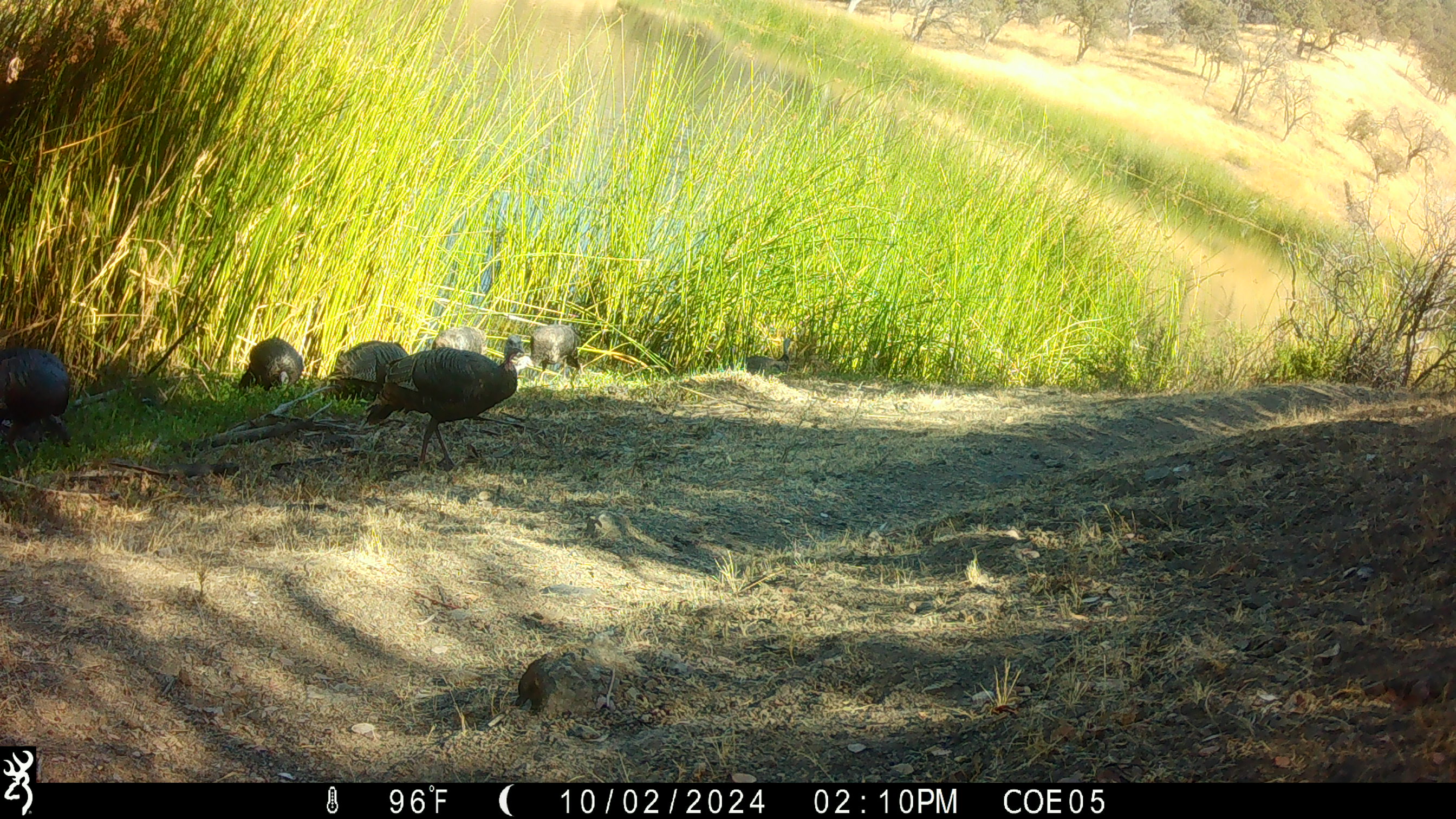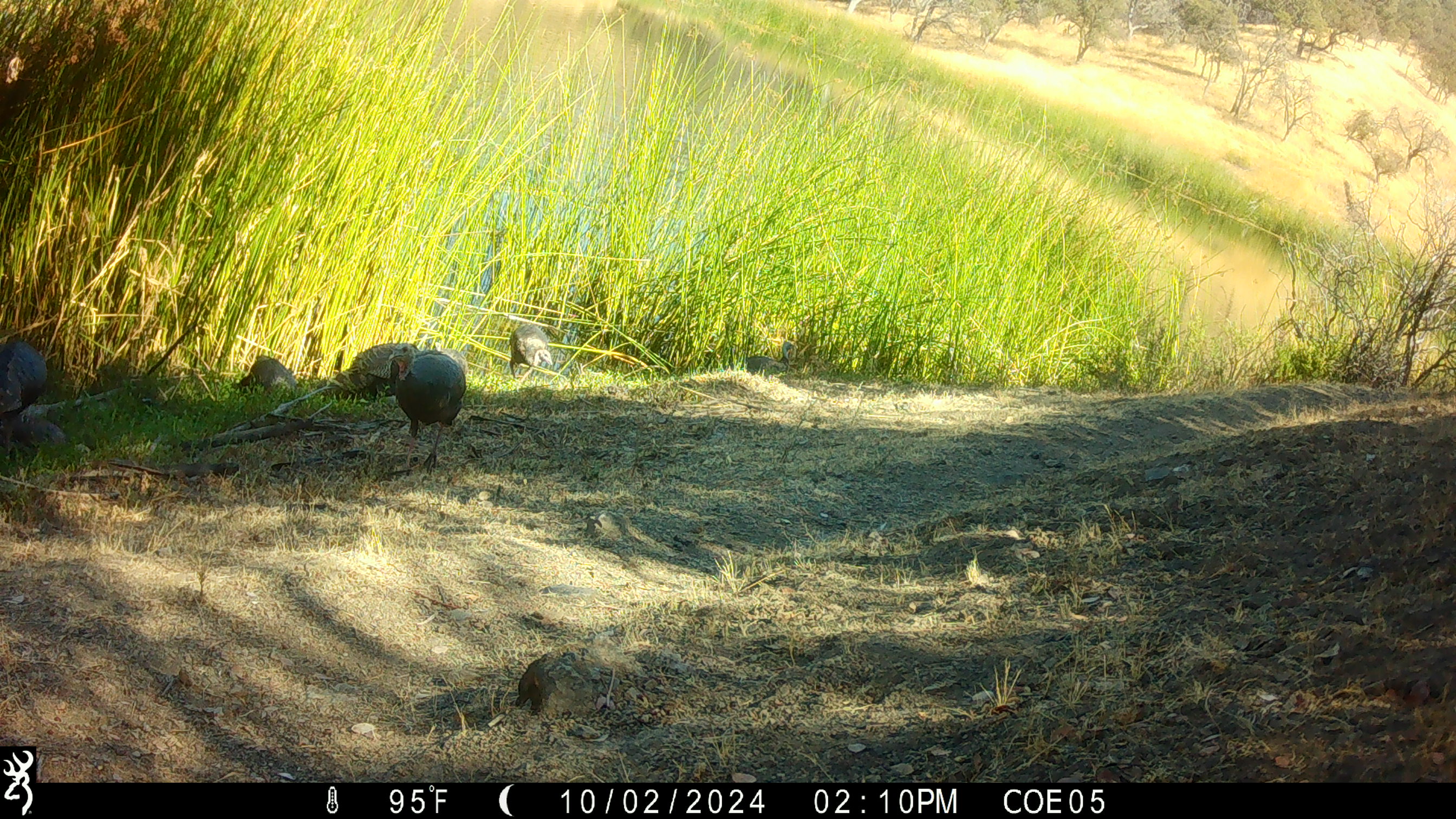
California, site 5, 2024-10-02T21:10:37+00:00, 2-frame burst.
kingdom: Animalia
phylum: Chordata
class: Aves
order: Galliformes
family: Phasianidae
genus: Meleagris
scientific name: Meleagris gallopavo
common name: turkey